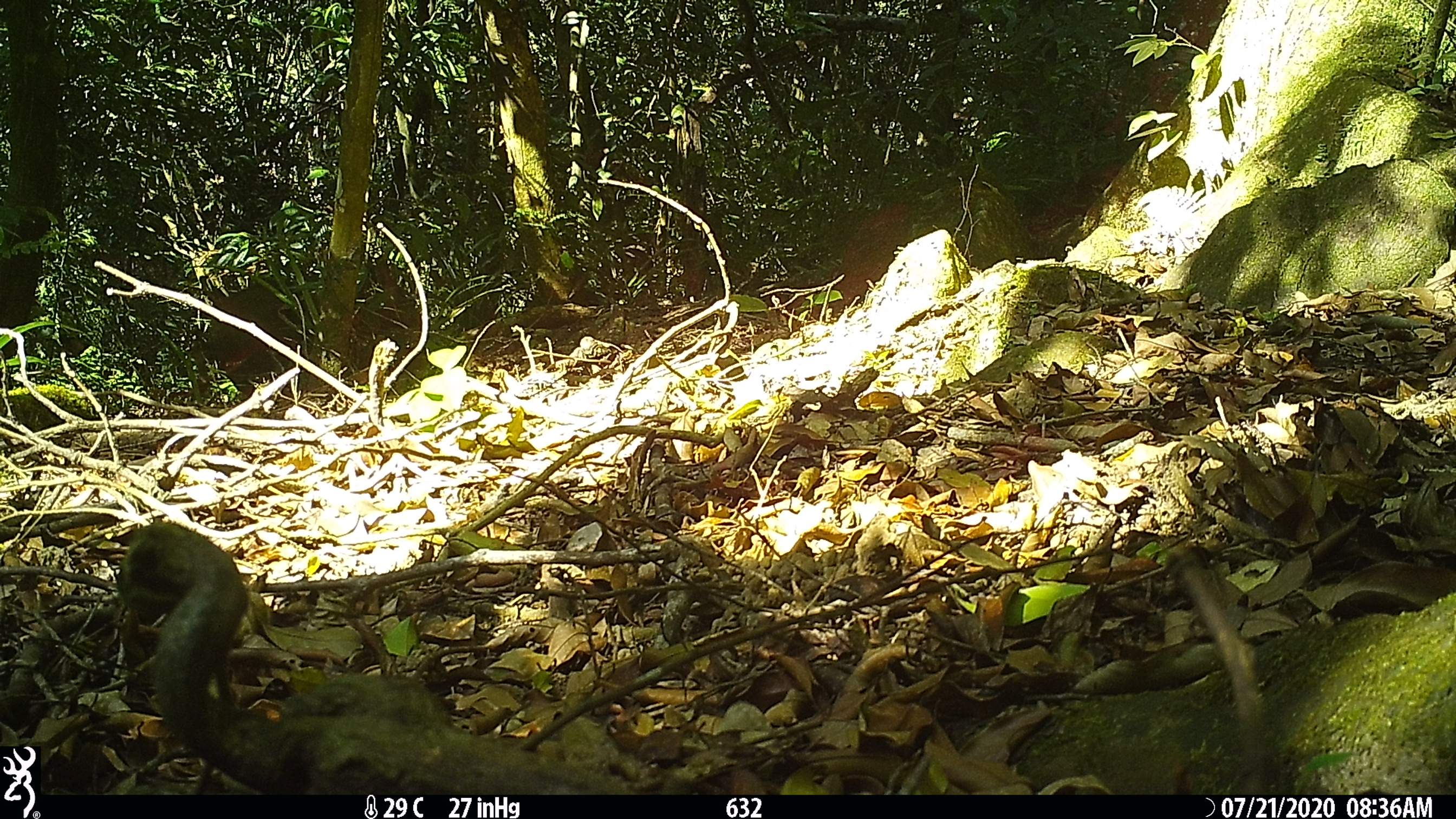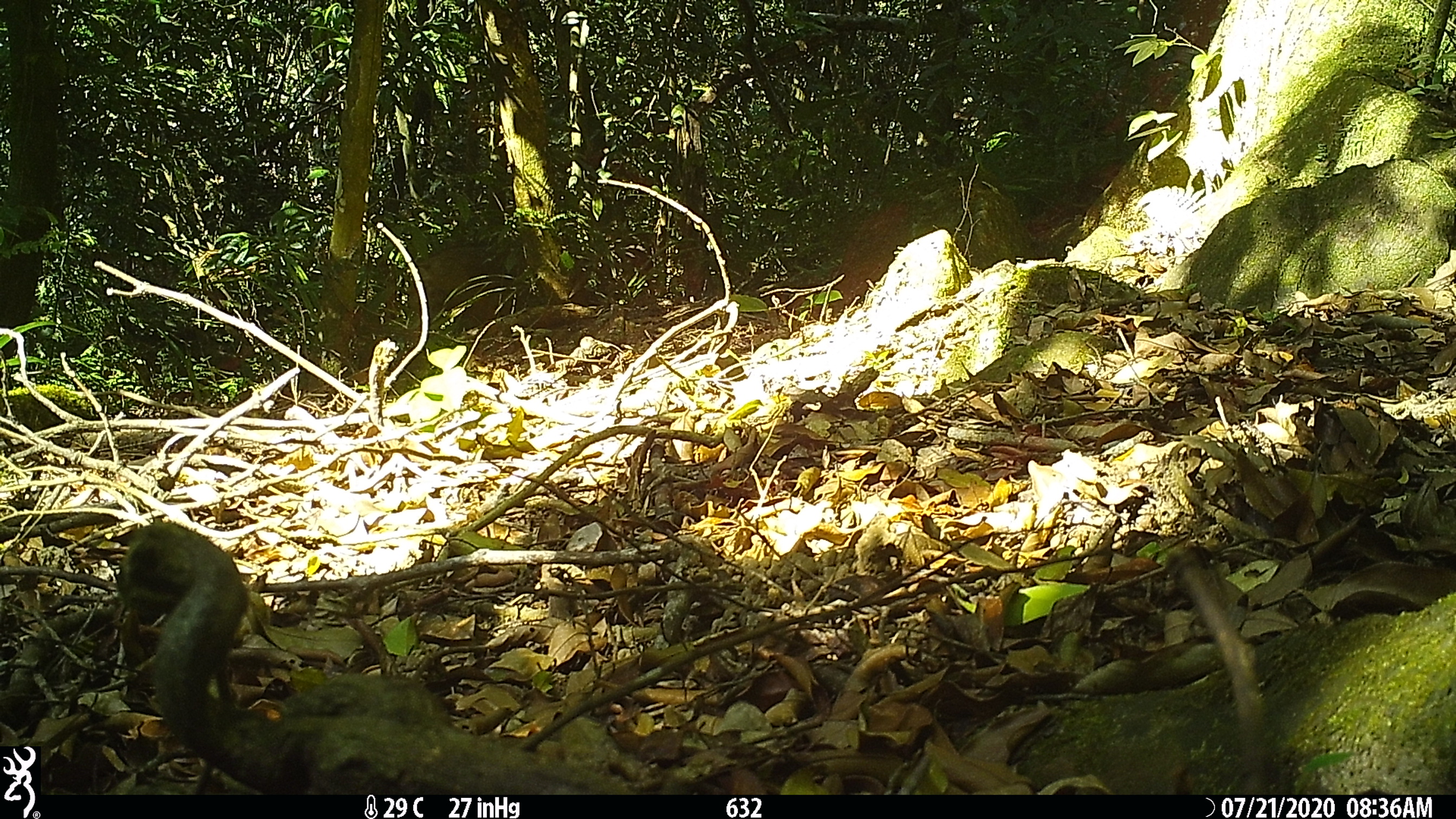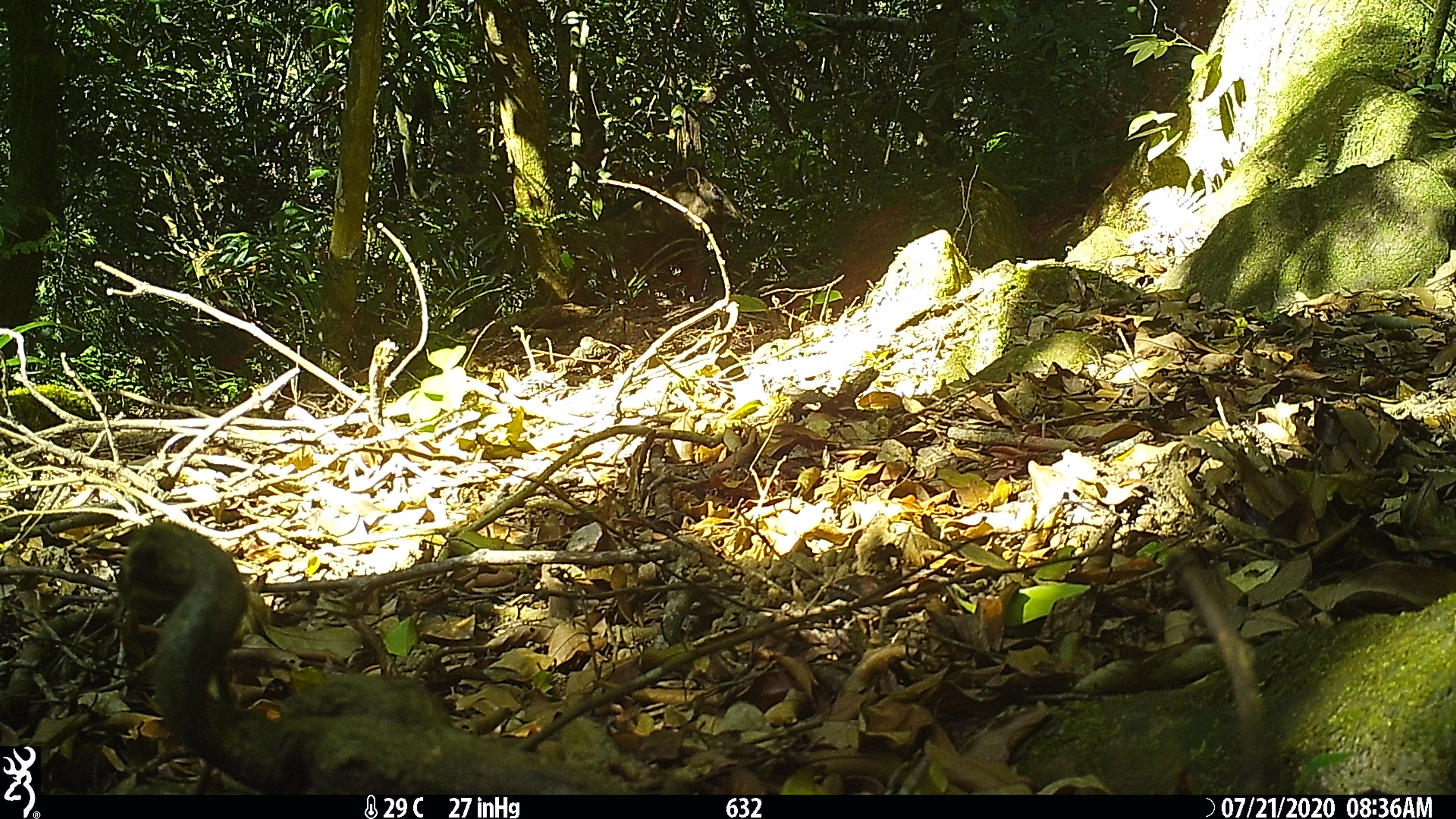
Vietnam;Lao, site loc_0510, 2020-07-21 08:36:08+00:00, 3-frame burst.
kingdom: Animalia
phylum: Chordata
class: Mammalia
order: Artiodactyla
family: Suidae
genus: Sus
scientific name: Sus scrofa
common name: eurasian wild pig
Eurasian wild pig (Sus scrofa). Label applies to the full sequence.